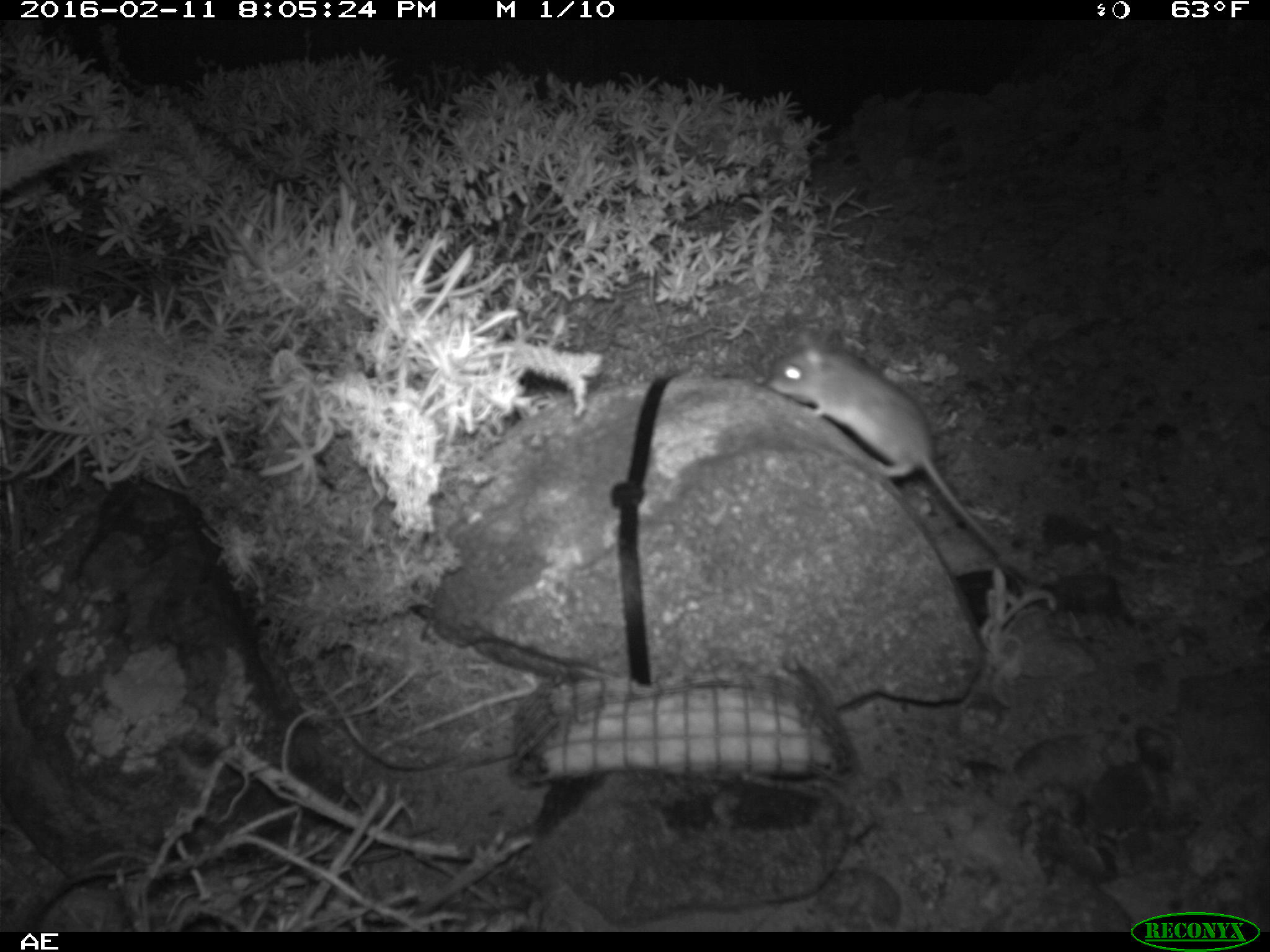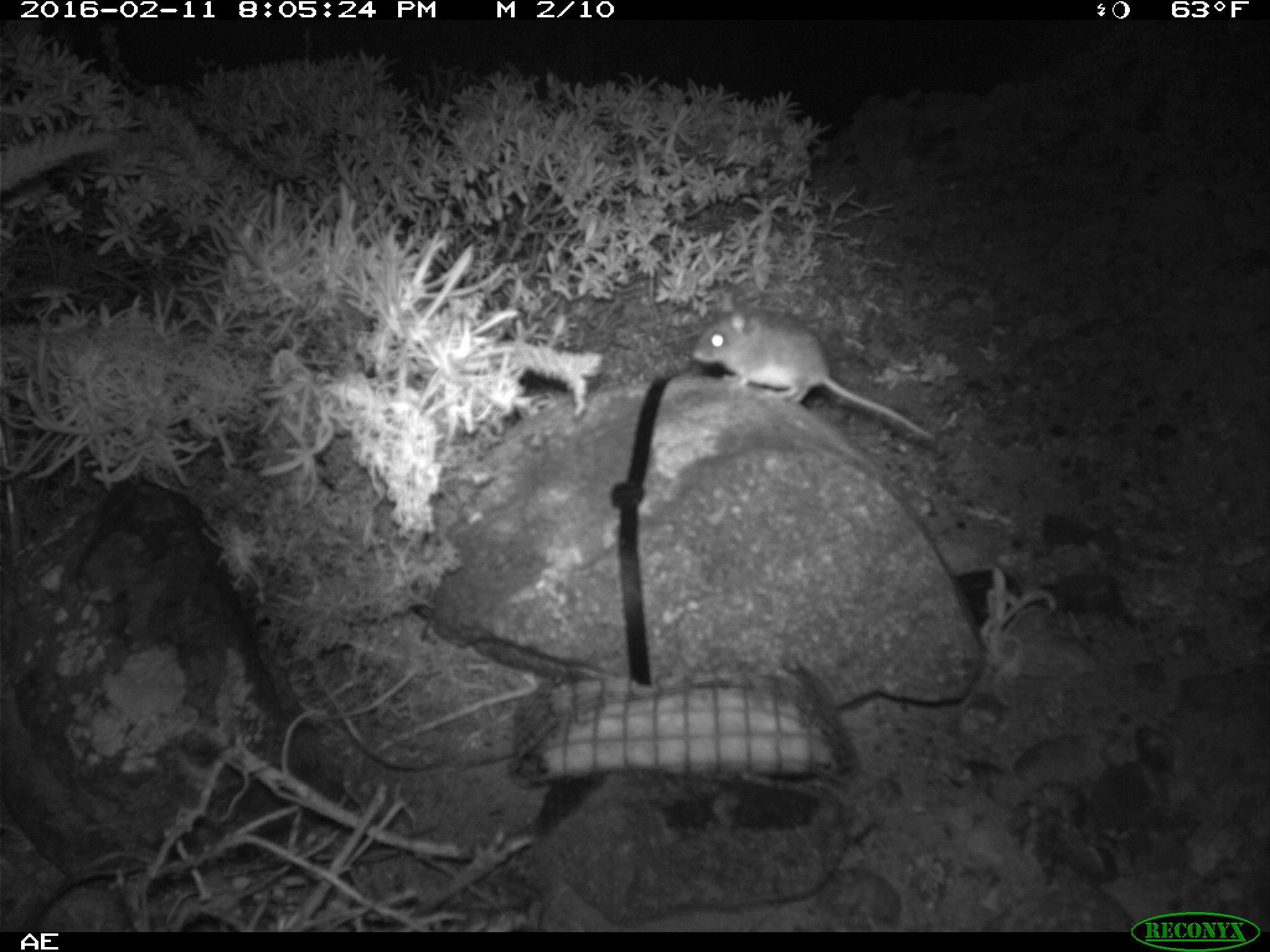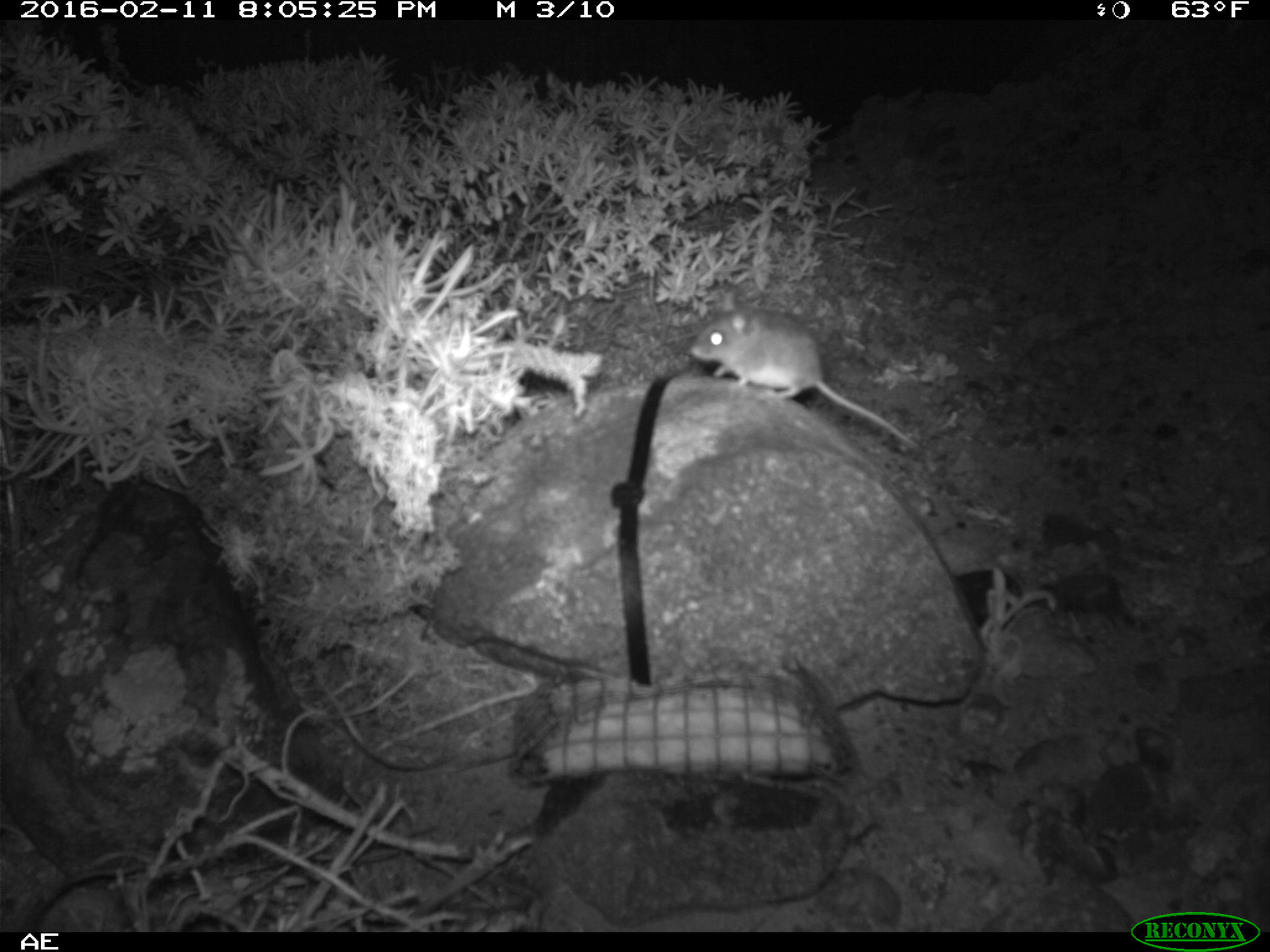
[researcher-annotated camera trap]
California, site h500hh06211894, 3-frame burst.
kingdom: Animalia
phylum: Chordata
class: Mammalia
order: Rodentia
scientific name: Rodentia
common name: rodent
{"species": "rodent (Rodentia)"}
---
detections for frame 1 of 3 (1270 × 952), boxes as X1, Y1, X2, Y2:
rodent: 766, 329, 1004, 553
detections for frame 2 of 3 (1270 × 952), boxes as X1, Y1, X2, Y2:
rodent: 689, 303, 939, 444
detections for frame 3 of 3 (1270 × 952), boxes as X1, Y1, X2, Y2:
rodent: 687, 289, 923, 451